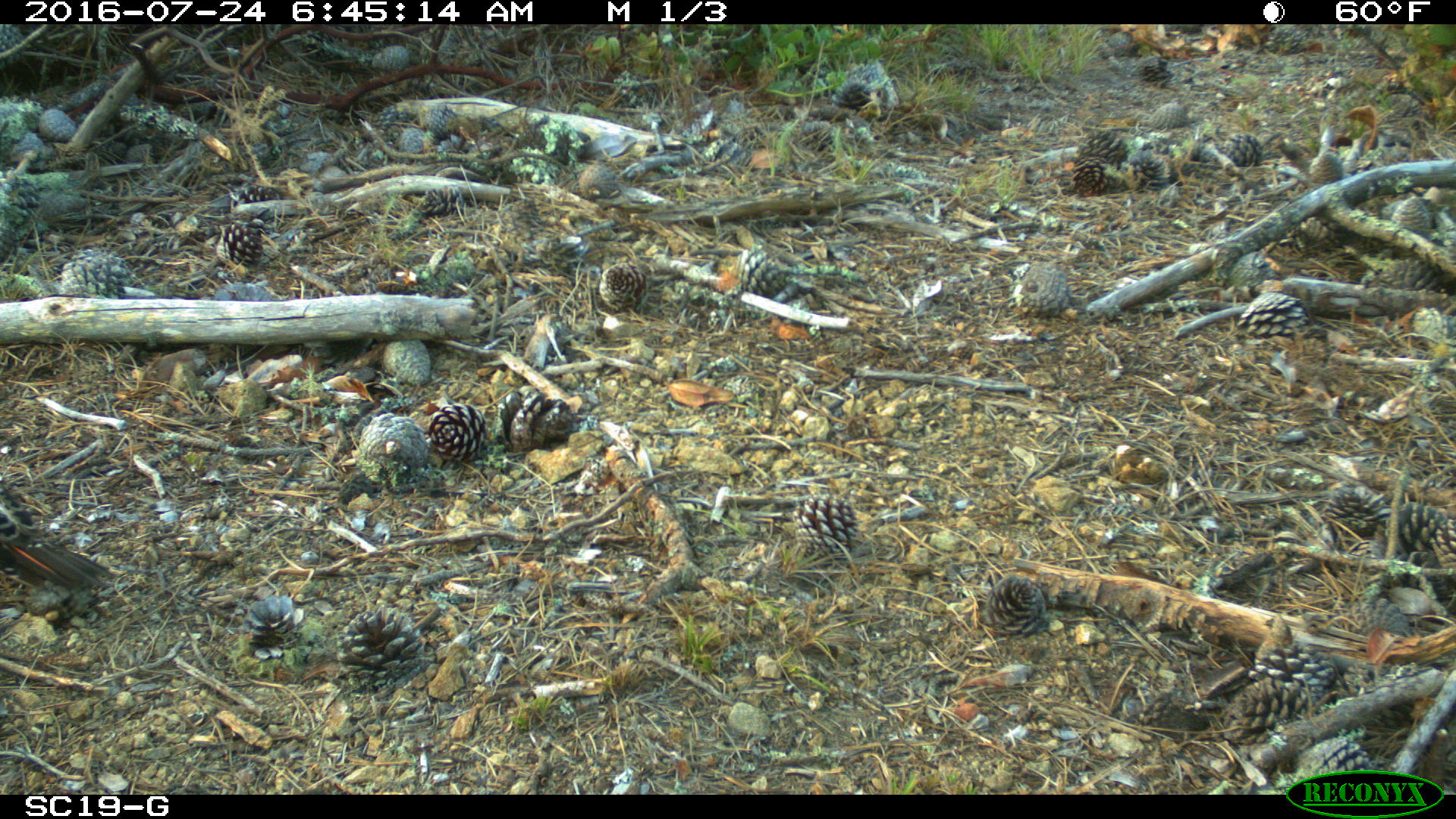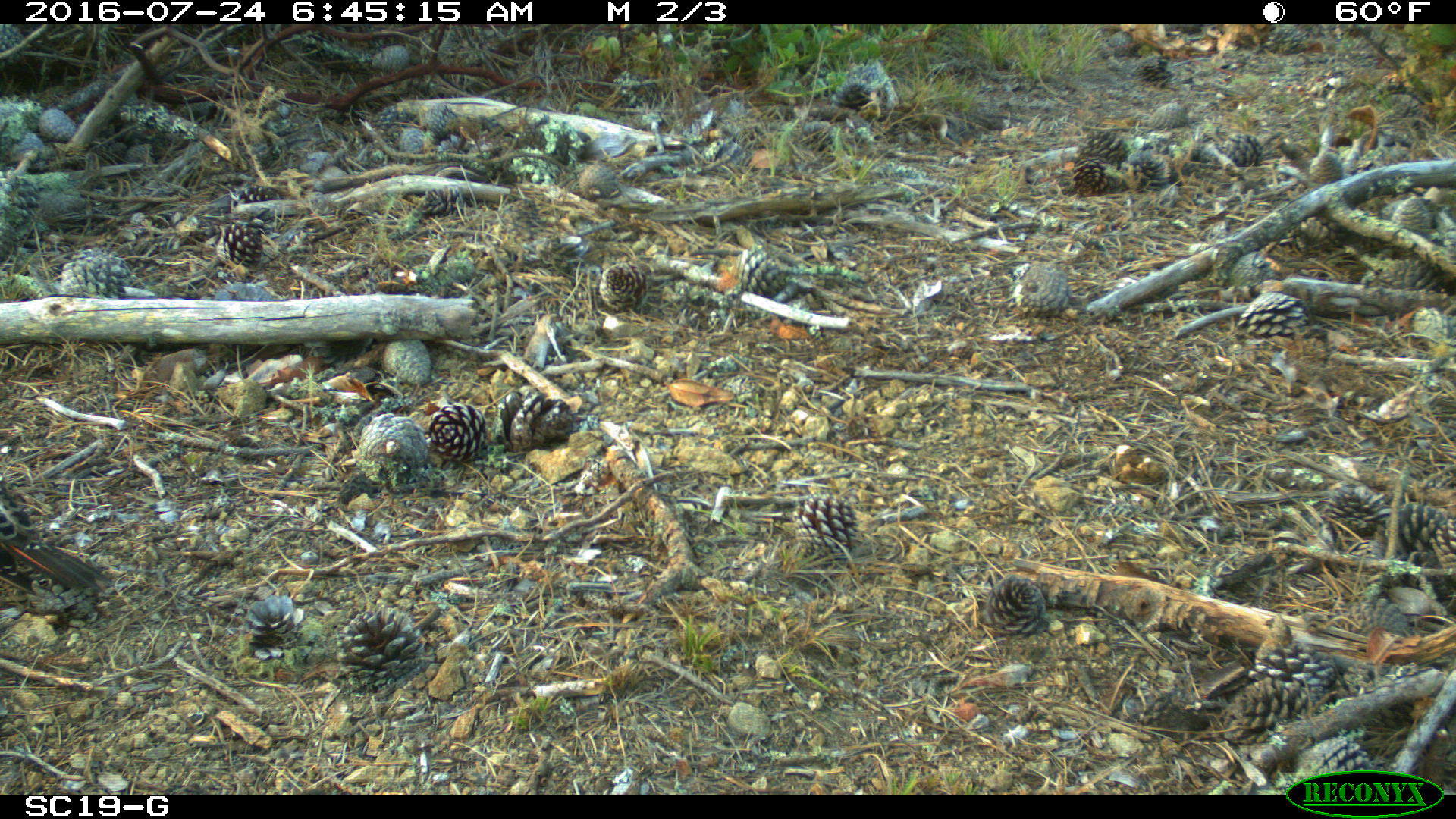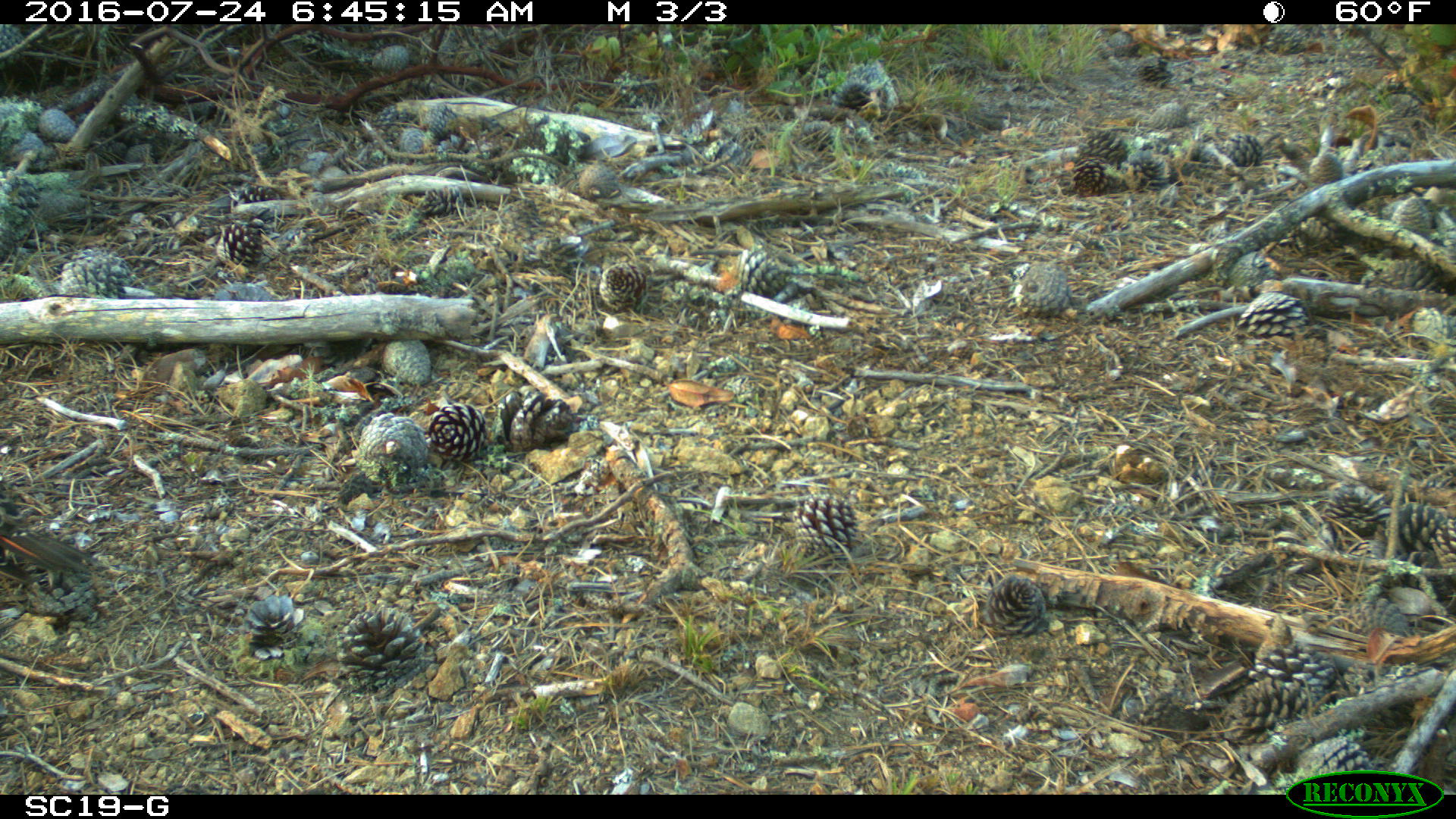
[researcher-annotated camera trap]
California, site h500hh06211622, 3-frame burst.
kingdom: Animalia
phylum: Chordata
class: Aves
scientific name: Aves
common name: bird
Bird (Aves).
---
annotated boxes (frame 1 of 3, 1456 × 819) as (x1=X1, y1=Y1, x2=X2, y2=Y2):
bird: (x1=0, y1=473, x2=116, y2=594)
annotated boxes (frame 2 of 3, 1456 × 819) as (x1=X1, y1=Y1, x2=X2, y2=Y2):
bird: (x1=0, y1=482, x2=108, y2=595)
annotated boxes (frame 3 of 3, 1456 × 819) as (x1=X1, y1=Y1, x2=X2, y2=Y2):
bird: (x1=0, y1=514, x2=86, y2=571)